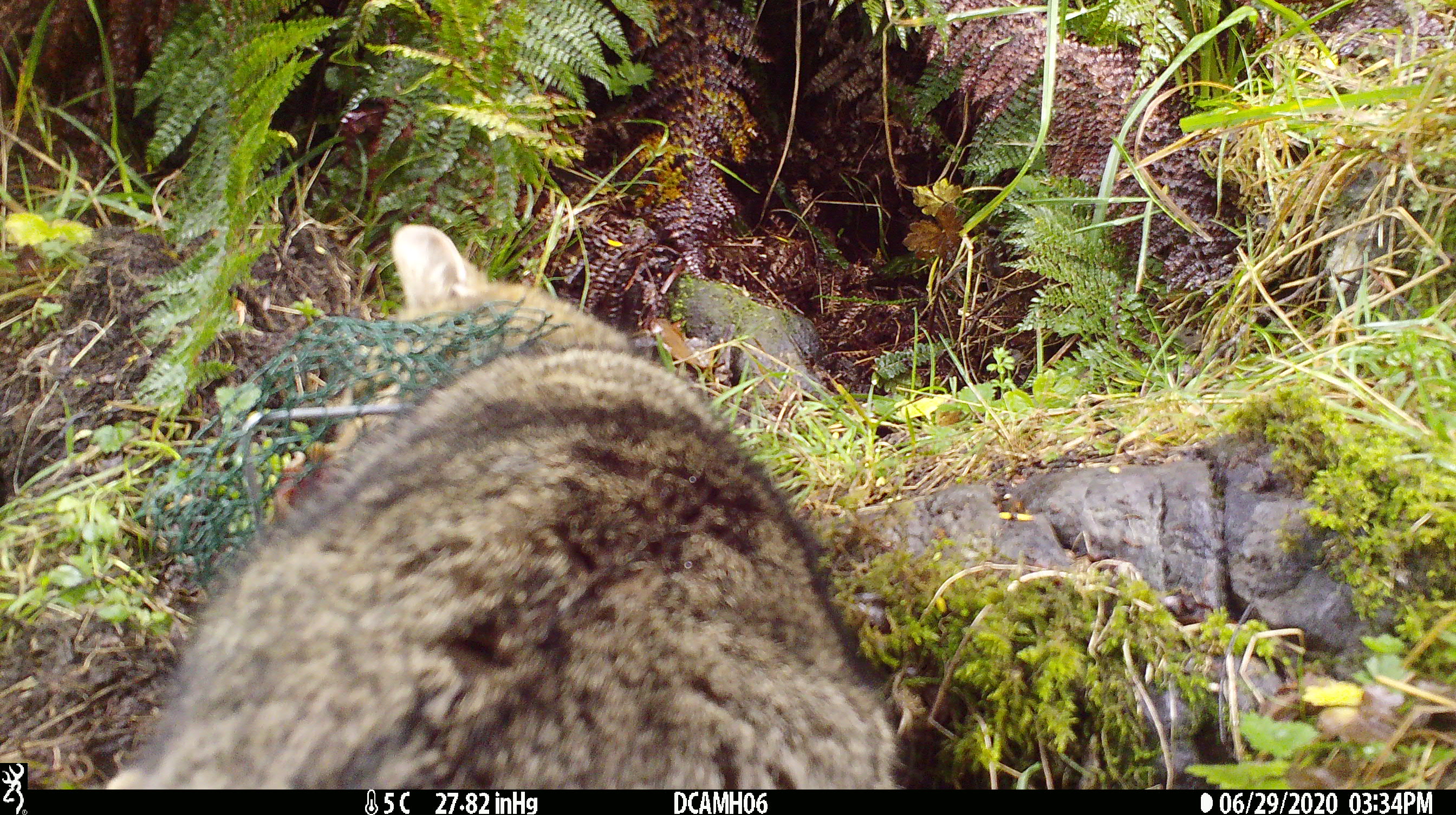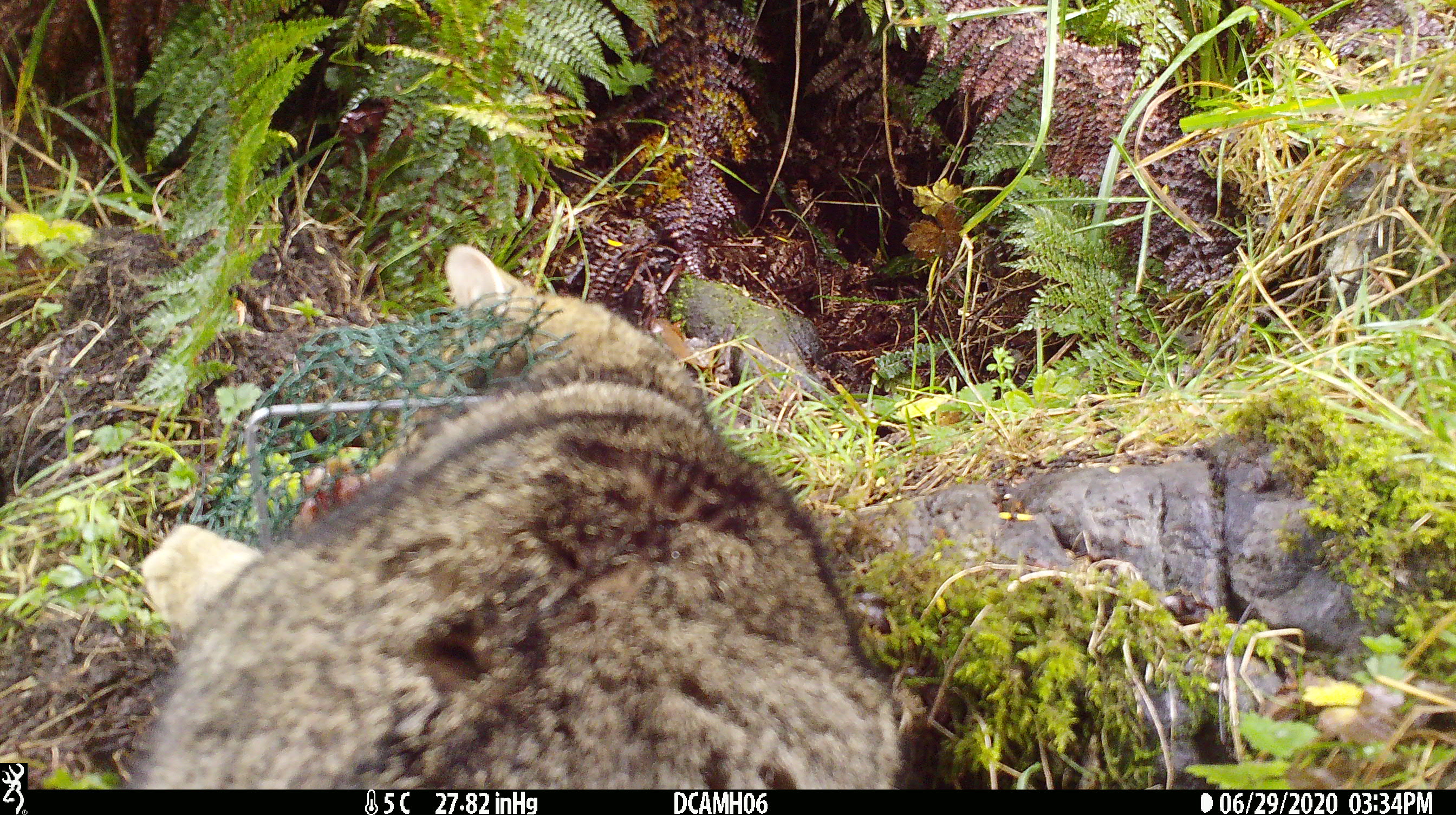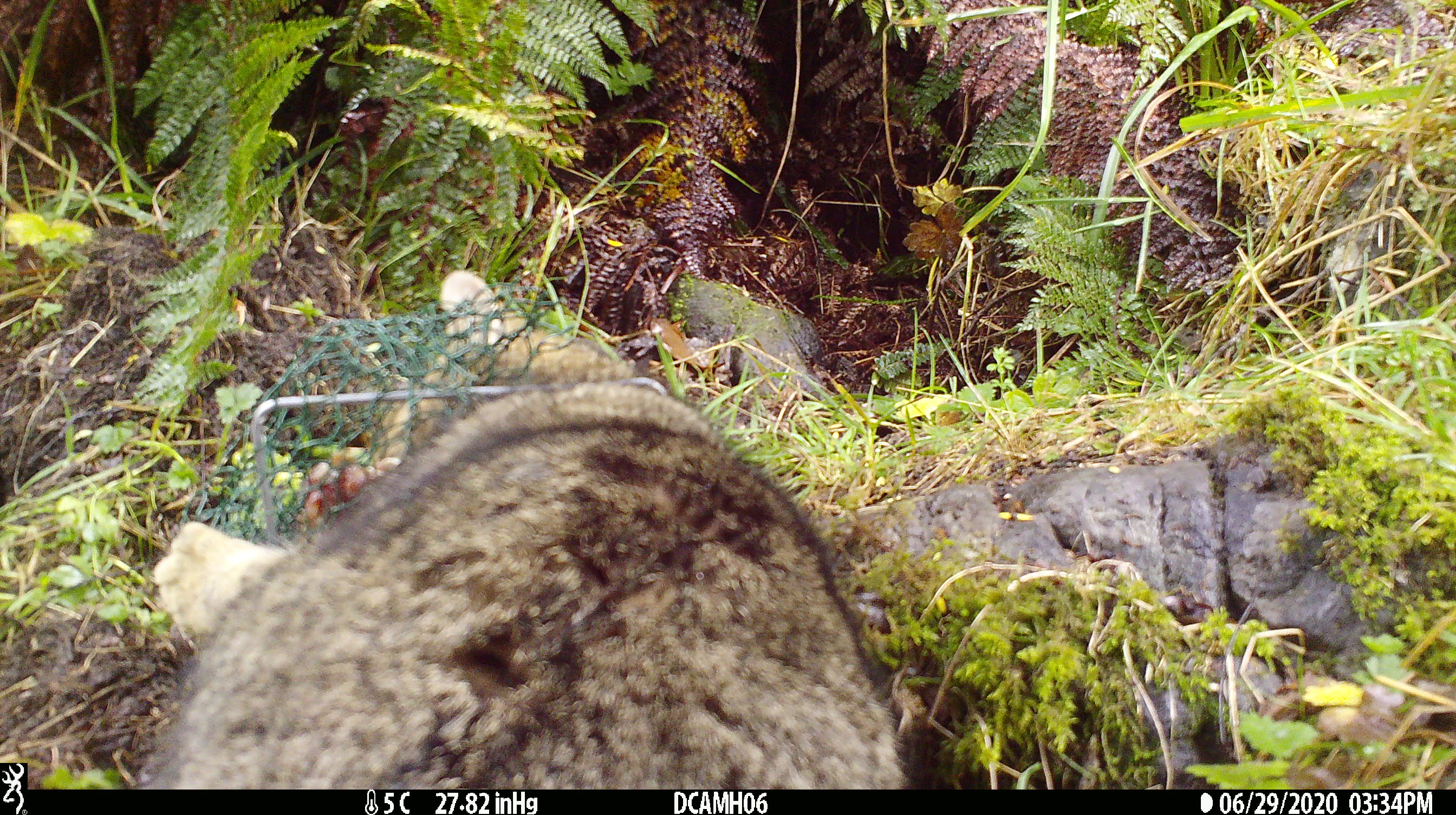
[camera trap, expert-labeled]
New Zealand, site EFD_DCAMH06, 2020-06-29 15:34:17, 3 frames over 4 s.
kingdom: Animalia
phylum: Chordata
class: Mammalia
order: Carnivora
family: Felidae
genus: Felis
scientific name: Felis catus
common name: domestic cat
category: cat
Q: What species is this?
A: Cat (domestic cat) (Felis catus).